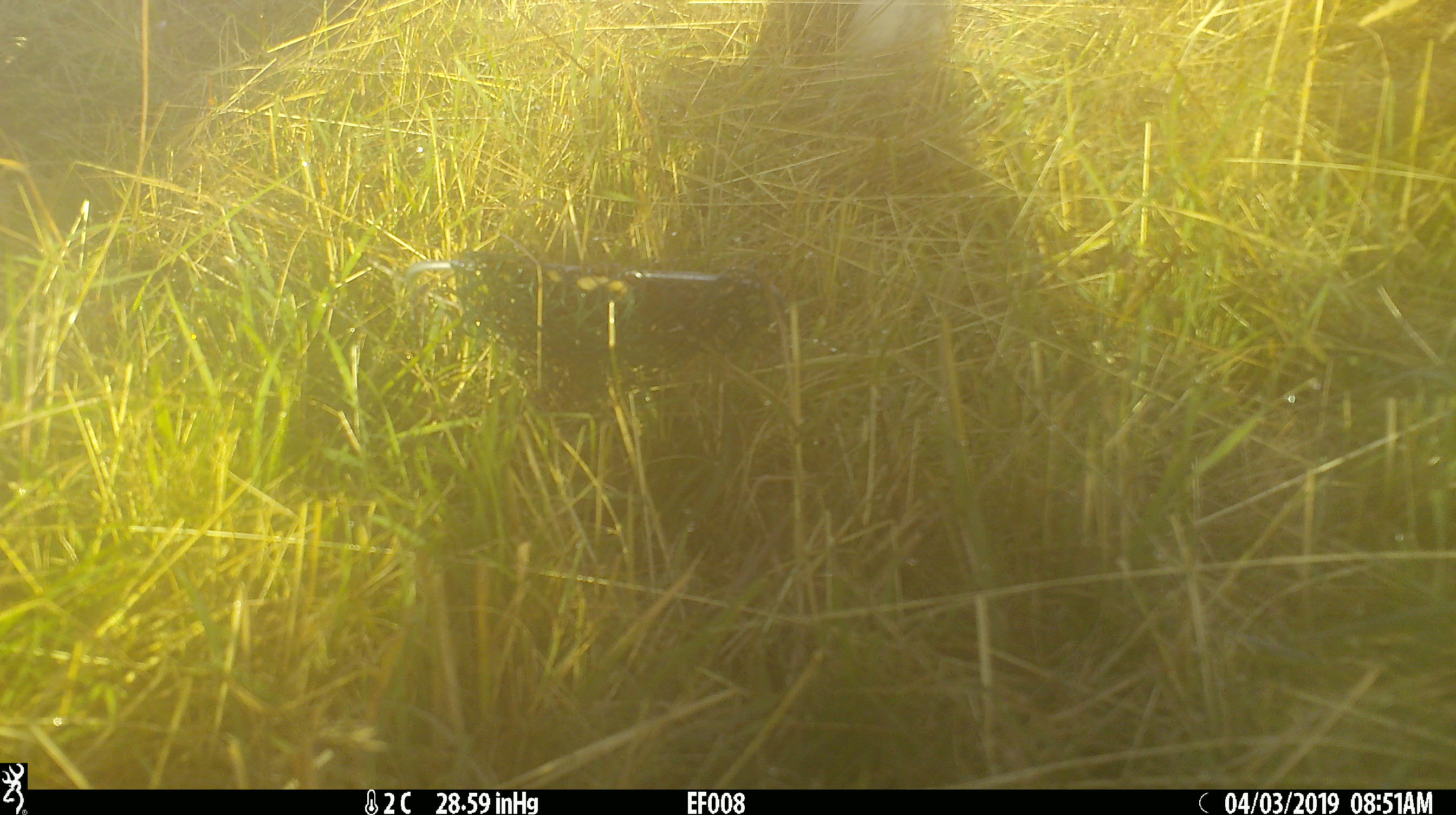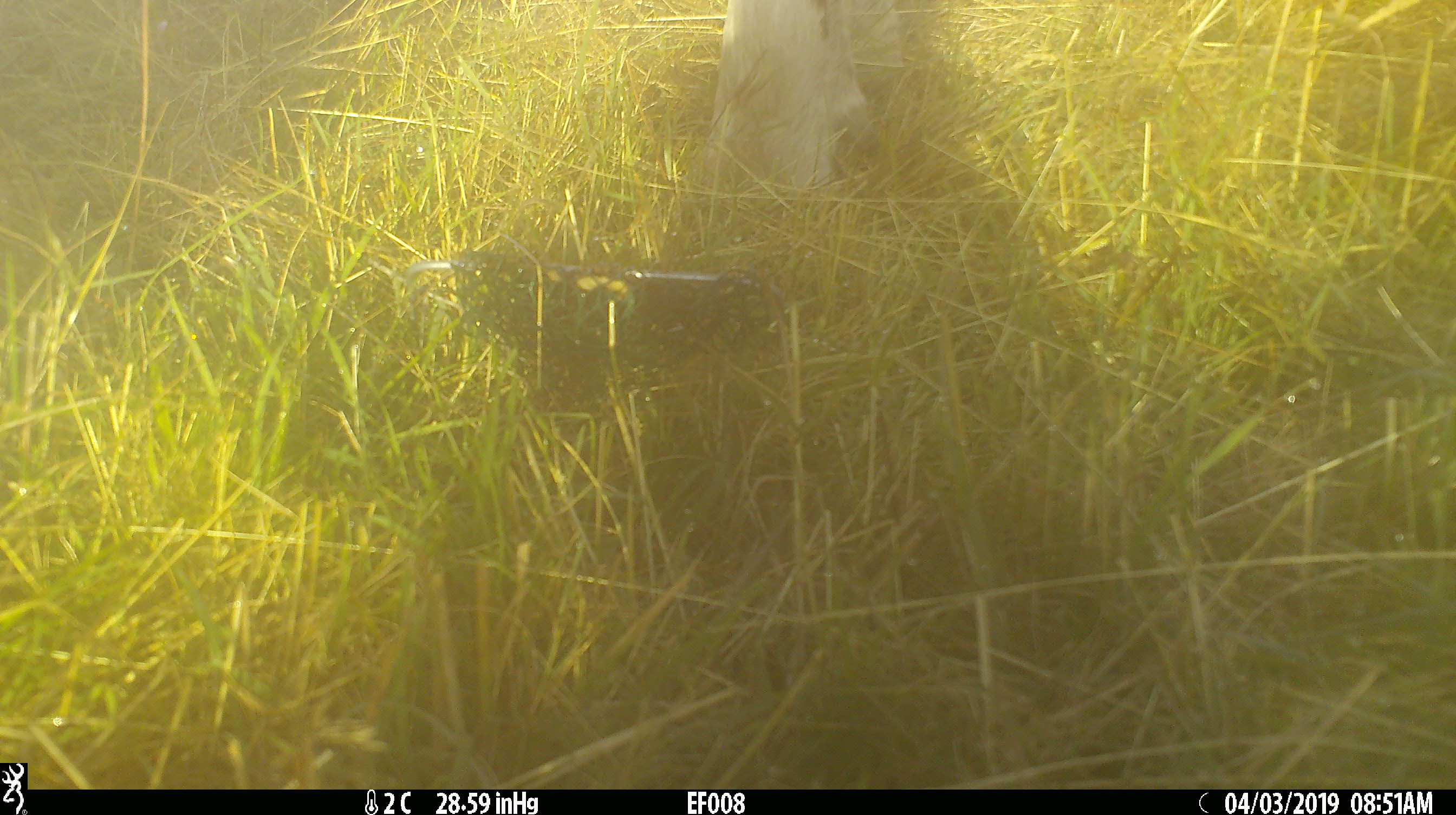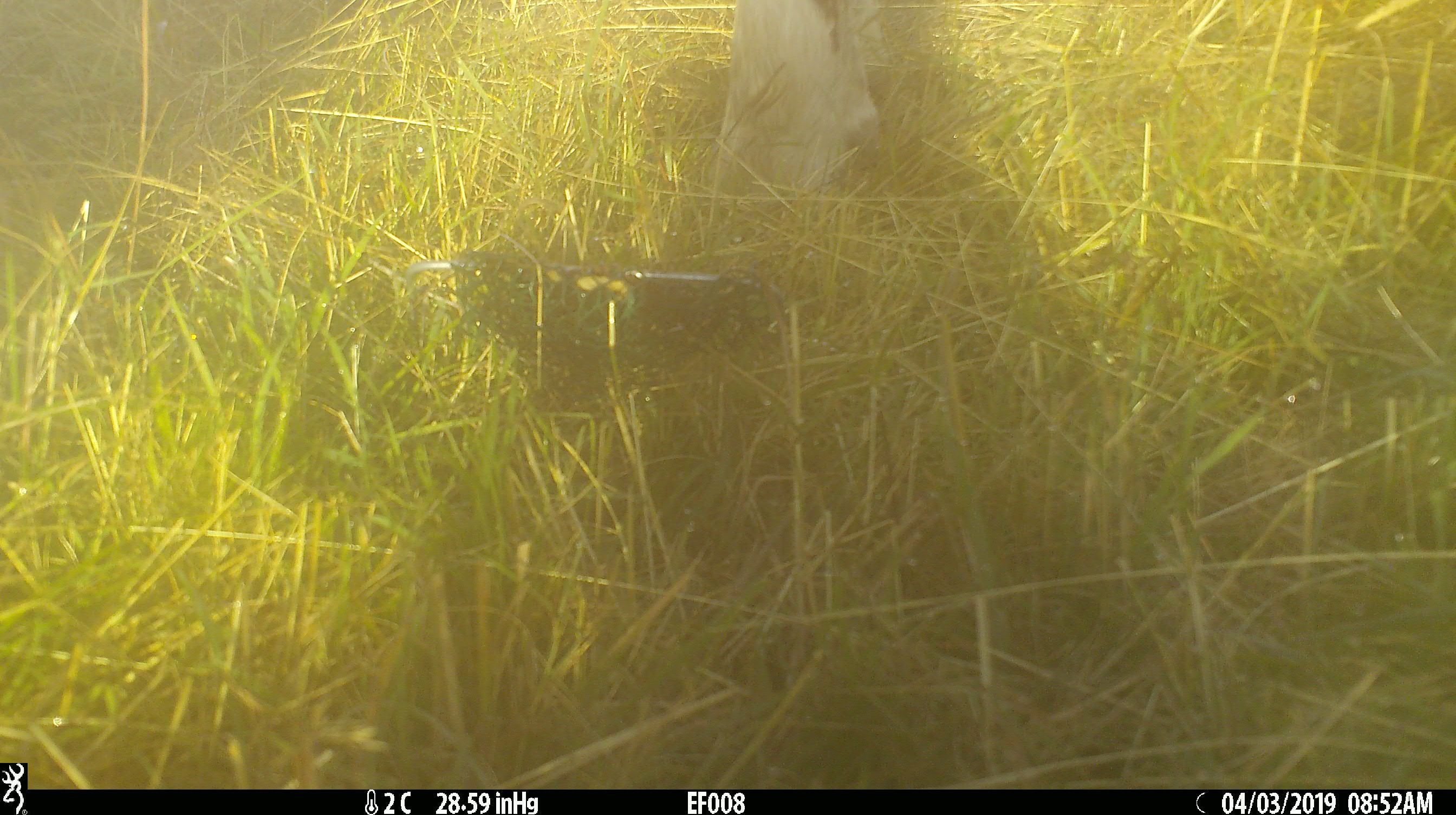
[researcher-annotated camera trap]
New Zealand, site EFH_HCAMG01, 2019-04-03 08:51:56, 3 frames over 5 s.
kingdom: Animalia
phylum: Chordata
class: Mammalia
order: Artiodactyla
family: Bovidae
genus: Bos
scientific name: Bos taurus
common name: domestic cow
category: cow